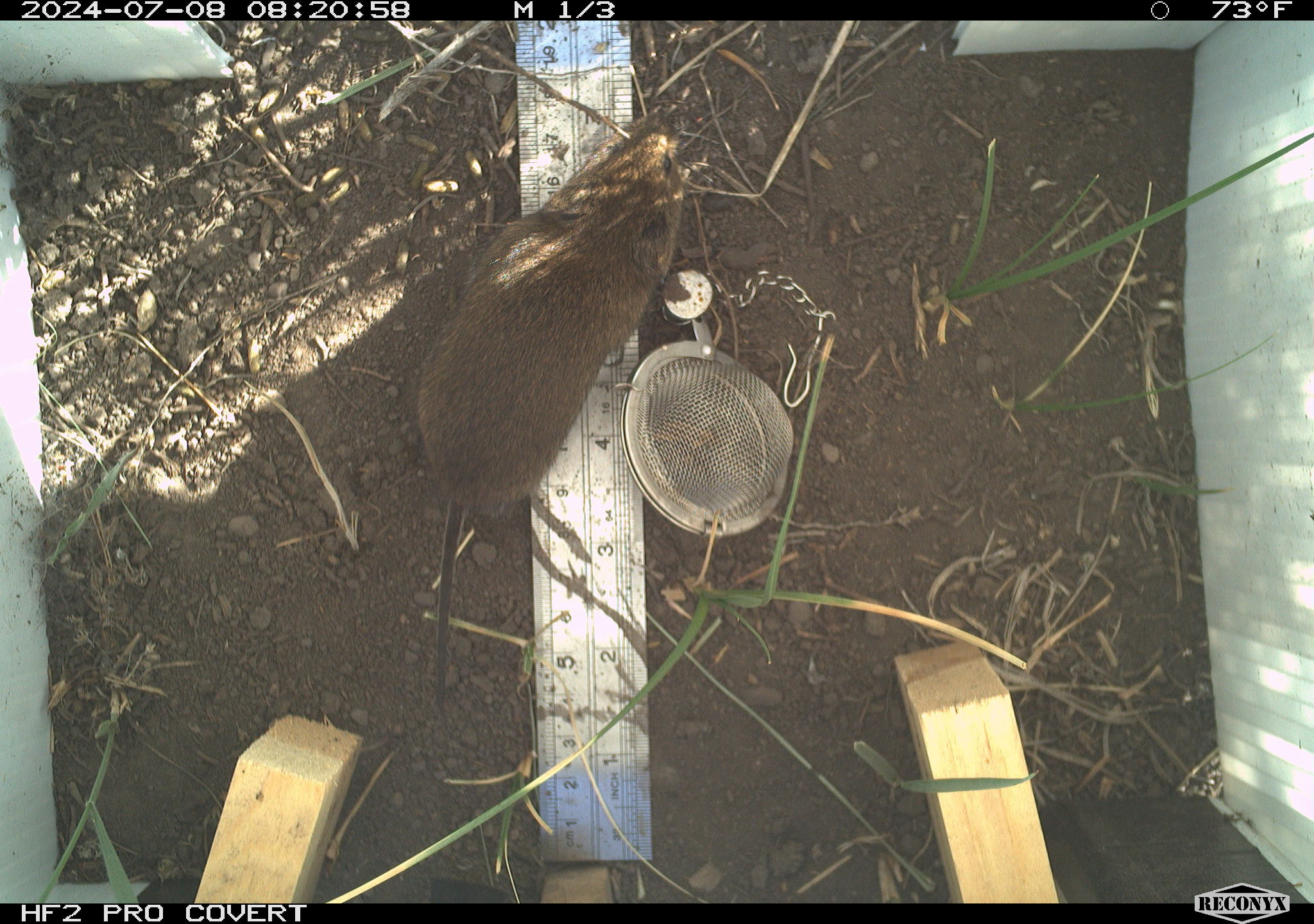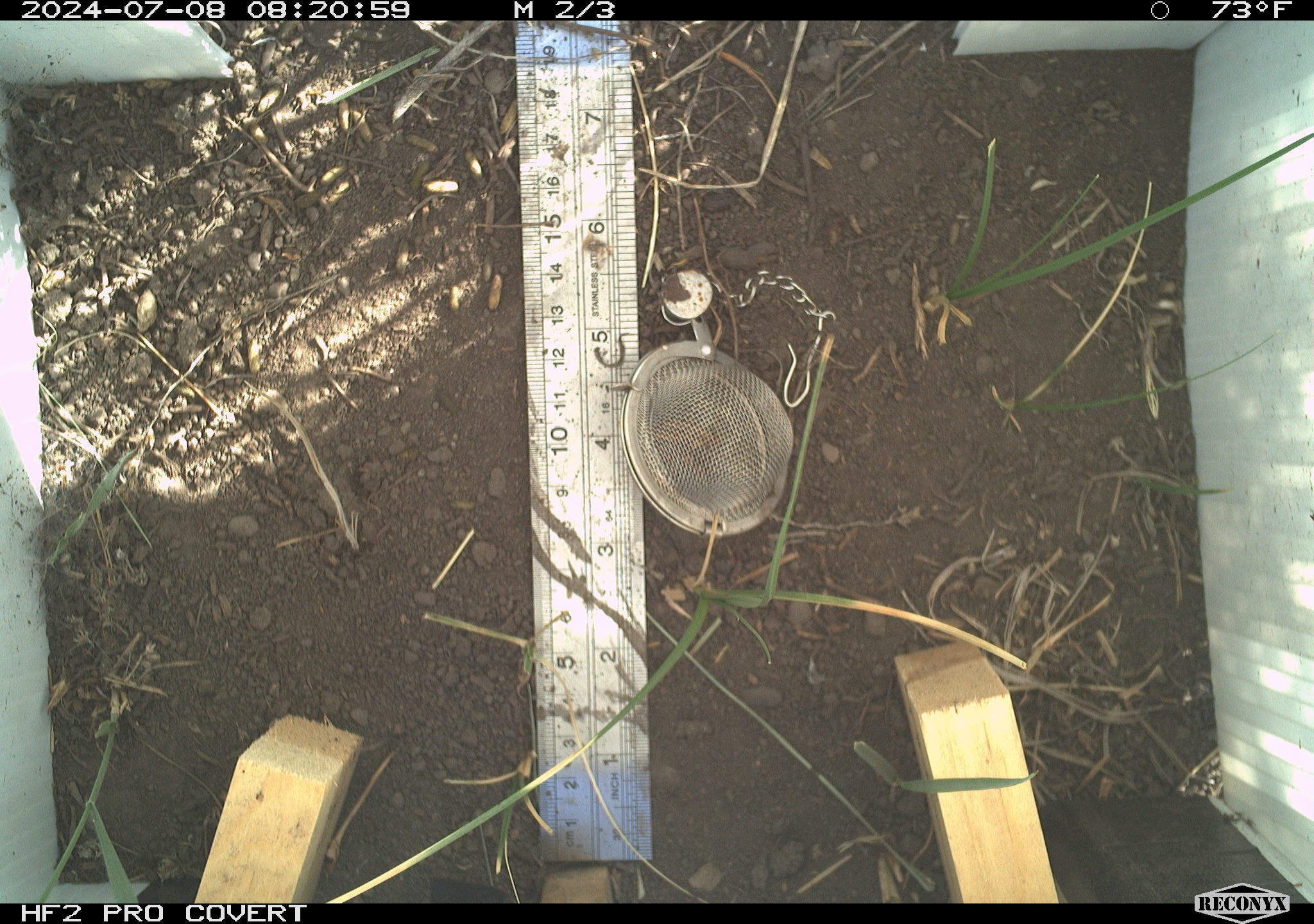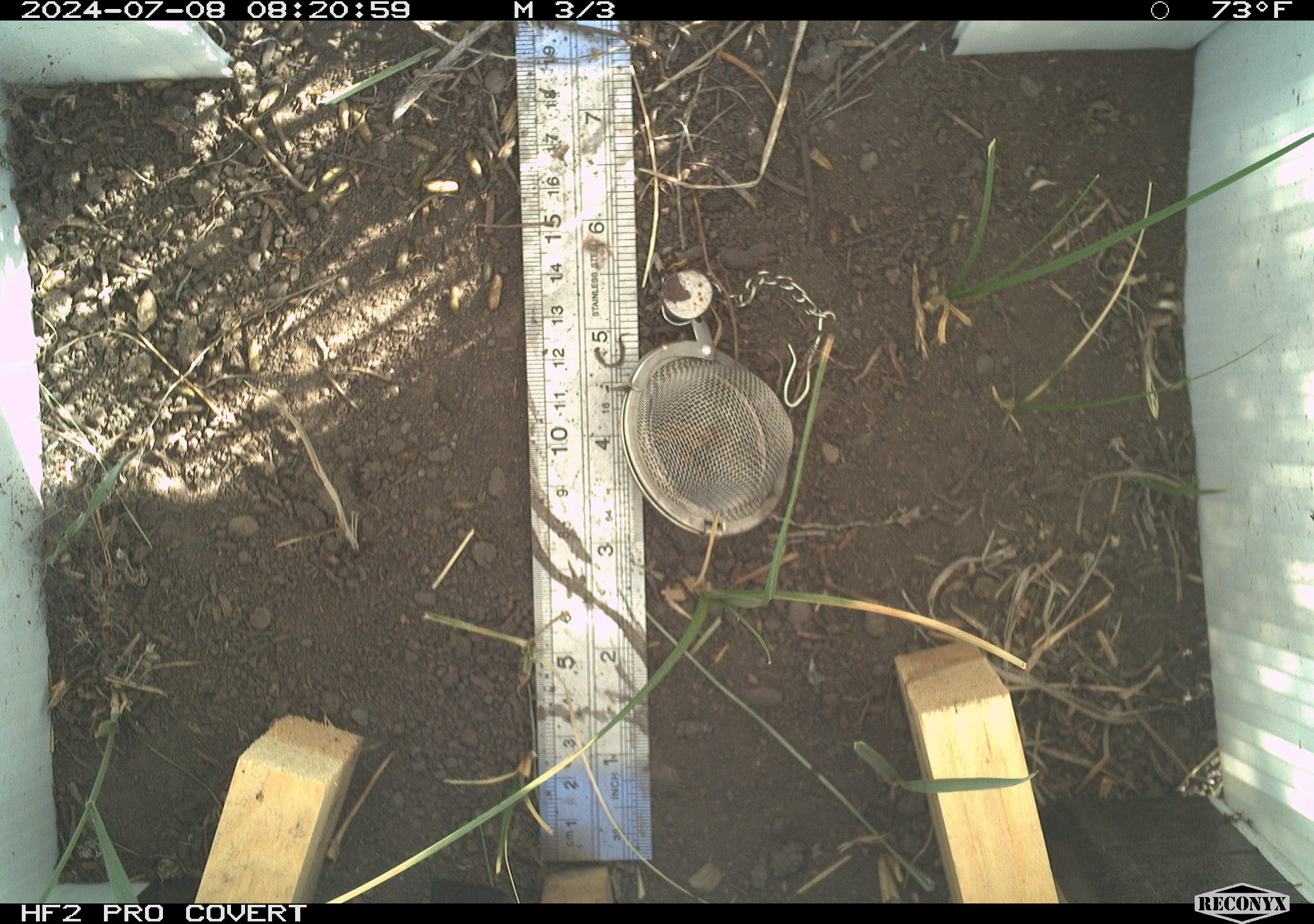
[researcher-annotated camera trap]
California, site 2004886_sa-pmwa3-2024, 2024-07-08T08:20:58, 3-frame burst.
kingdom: Animalia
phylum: Chordata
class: Mammalia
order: Rodentia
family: Cricetidae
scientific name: Arvicolinae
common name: voles, lemmings, and muskrats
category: arvicolinae subfamily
Arvicolinae subfamily (voles, lemmings, and muskrats) (Arvicolinae).